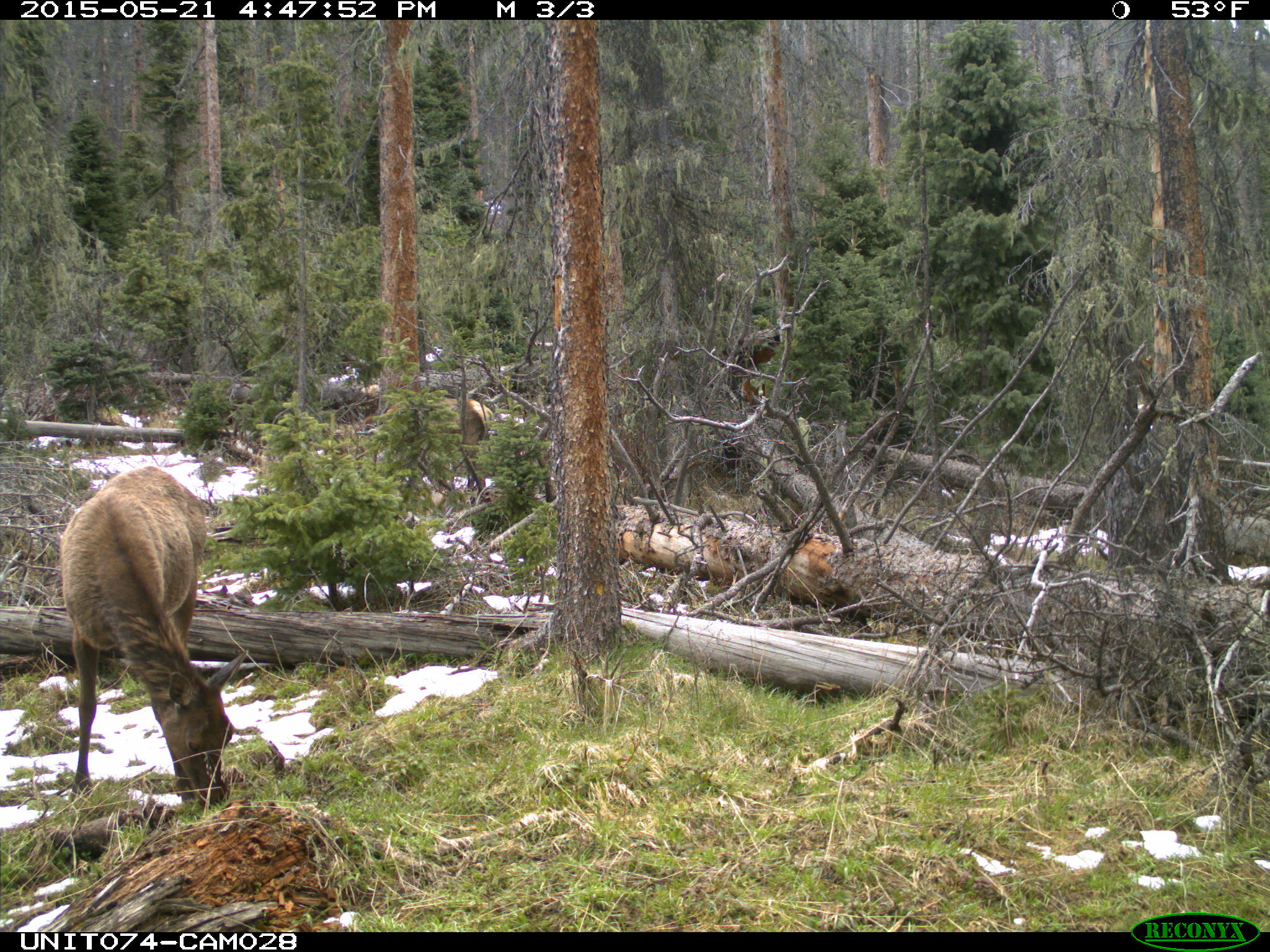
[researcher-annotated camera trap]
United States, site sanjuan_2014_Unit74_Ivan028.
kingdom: Animalia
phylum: Chordata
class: Mammalia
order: Artiodactyla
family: Cervidae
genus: Cervus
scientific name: Cervus elaphus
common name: red deer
Cervus elaphus (red deer).